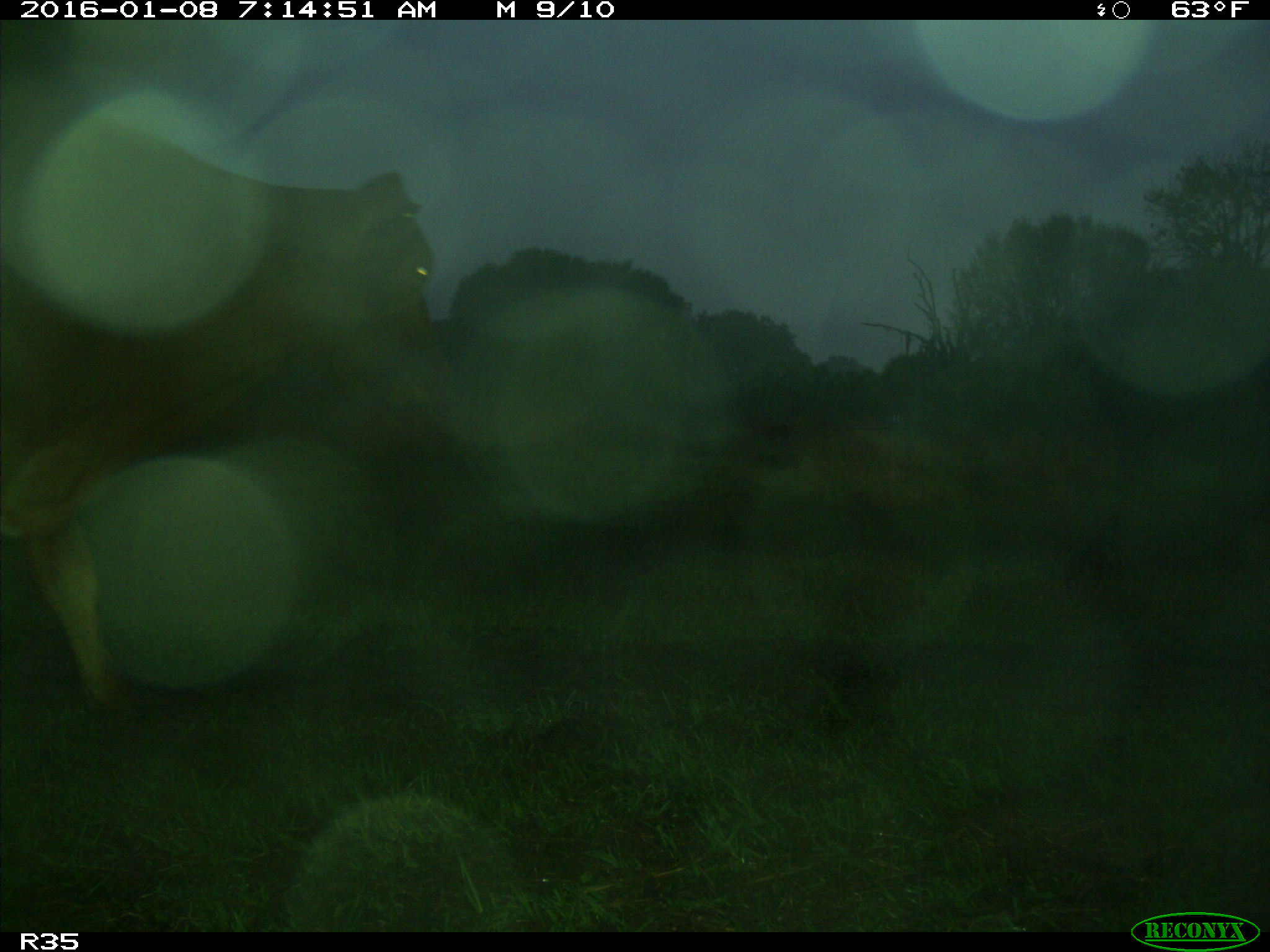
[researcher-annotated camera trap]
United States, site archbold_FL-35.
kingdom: Animalia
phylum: Chordata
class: Mammalia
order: Artiodactyla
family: Bovidae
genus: Bos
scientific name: Bos taurus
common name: domestic cow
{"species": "Bos taurus (domestic cow)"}